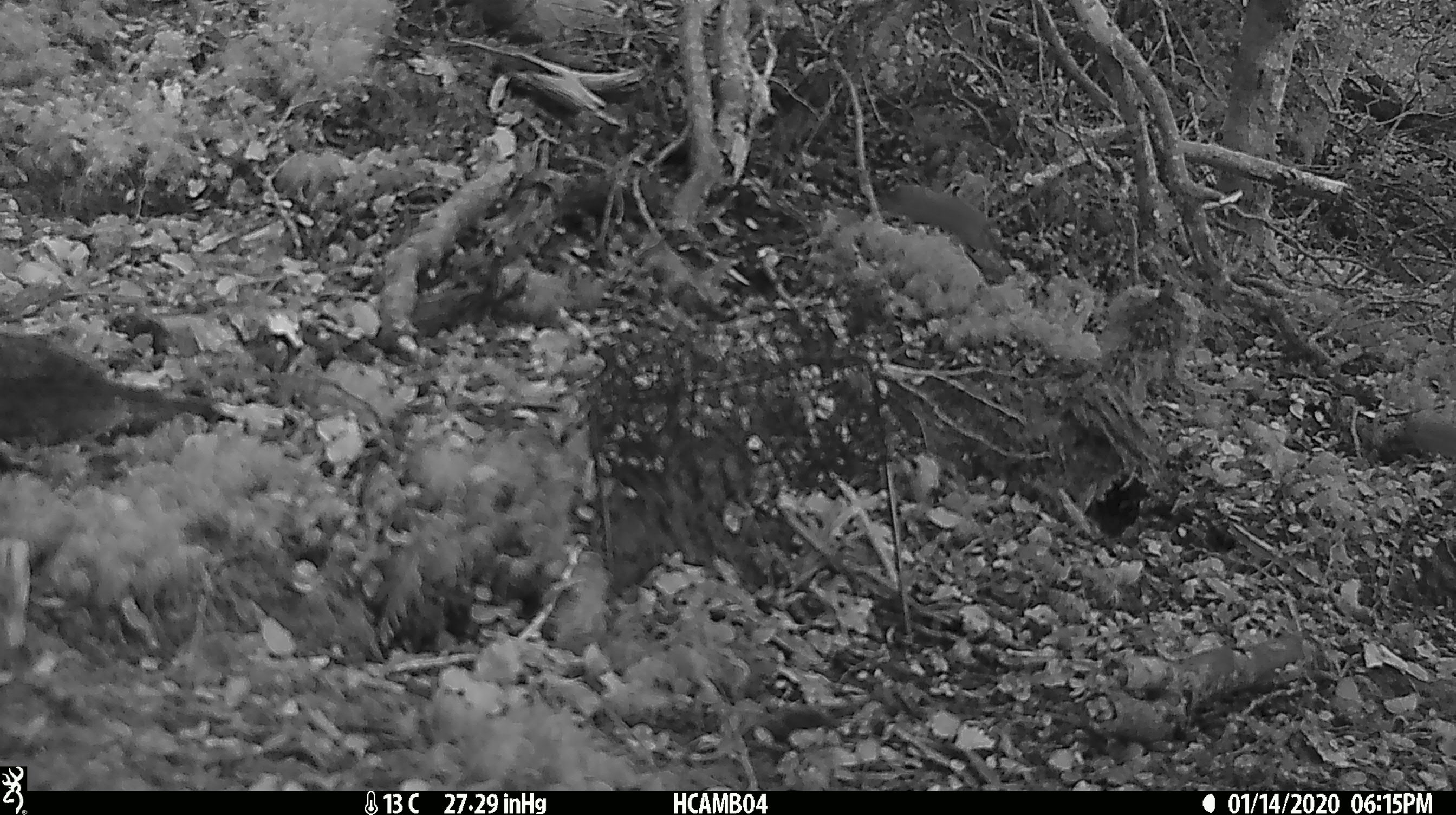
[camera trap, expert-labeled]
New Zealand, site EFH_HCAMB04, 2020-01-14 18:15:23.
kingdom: Animalia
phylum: Chordata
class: Mammalia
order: Rodentia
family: Muridae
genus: Mus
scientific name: Mus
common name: mouse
Mouse (Mus).